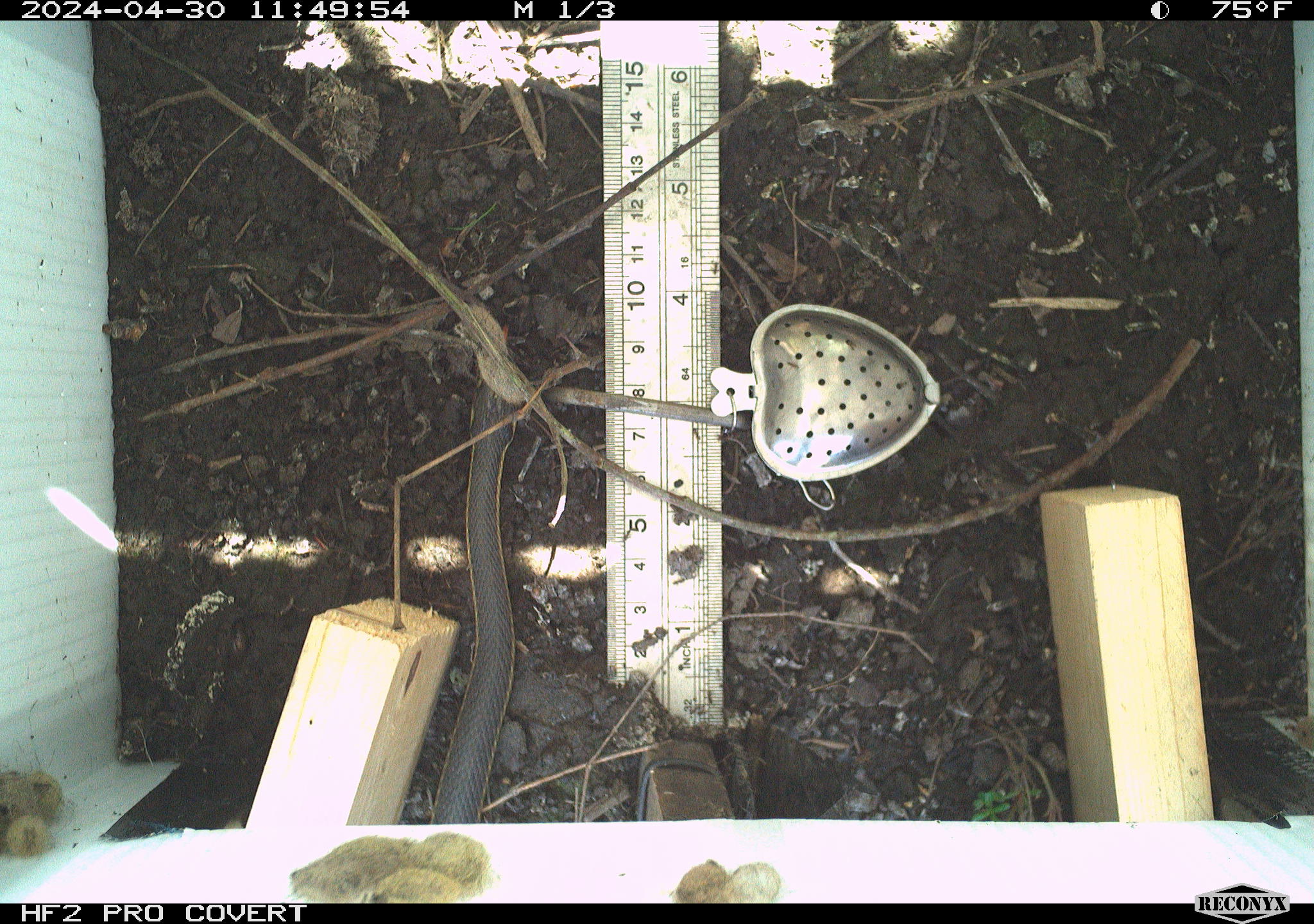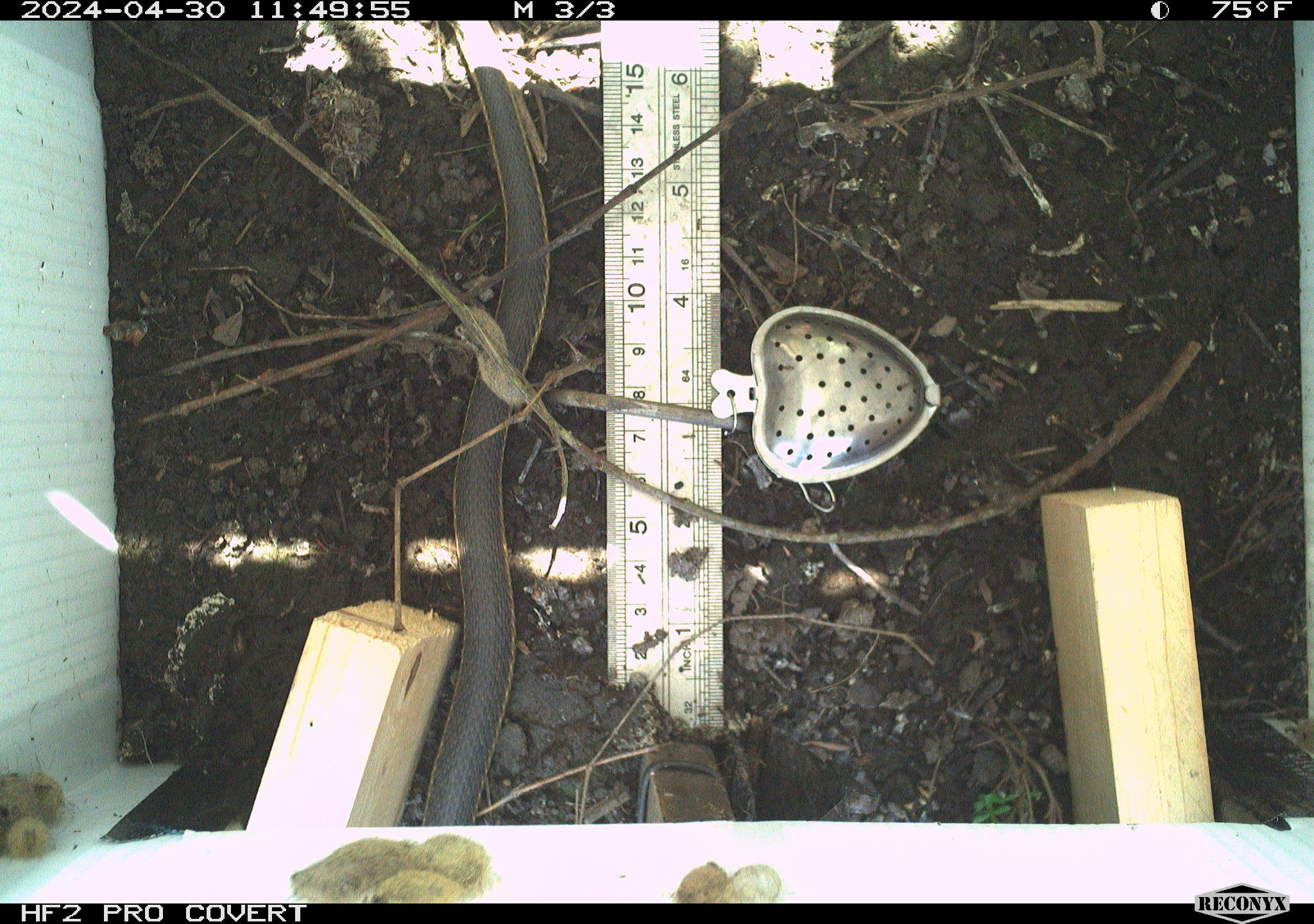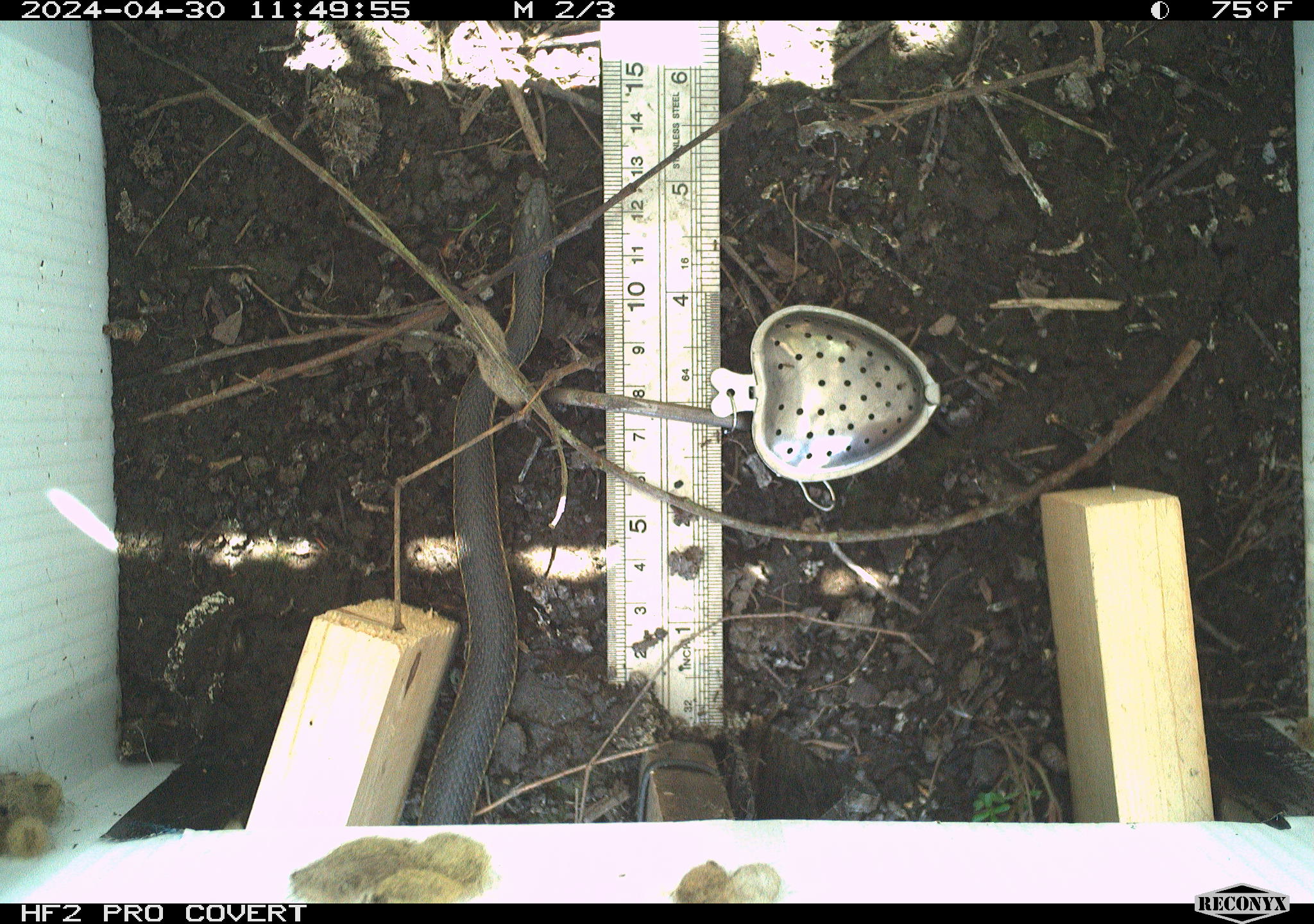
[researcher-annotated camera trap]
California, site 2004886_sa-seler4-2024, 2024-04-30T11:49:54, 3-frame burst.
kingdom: Animalia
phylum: Chordata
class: Reptilia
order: Squamata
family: Colubridae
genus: Thamnophis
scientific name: Thamnophis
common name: american gartersnakes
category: thamnophis species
Thamnophis species (american gartersnakes) (Thamnophis).